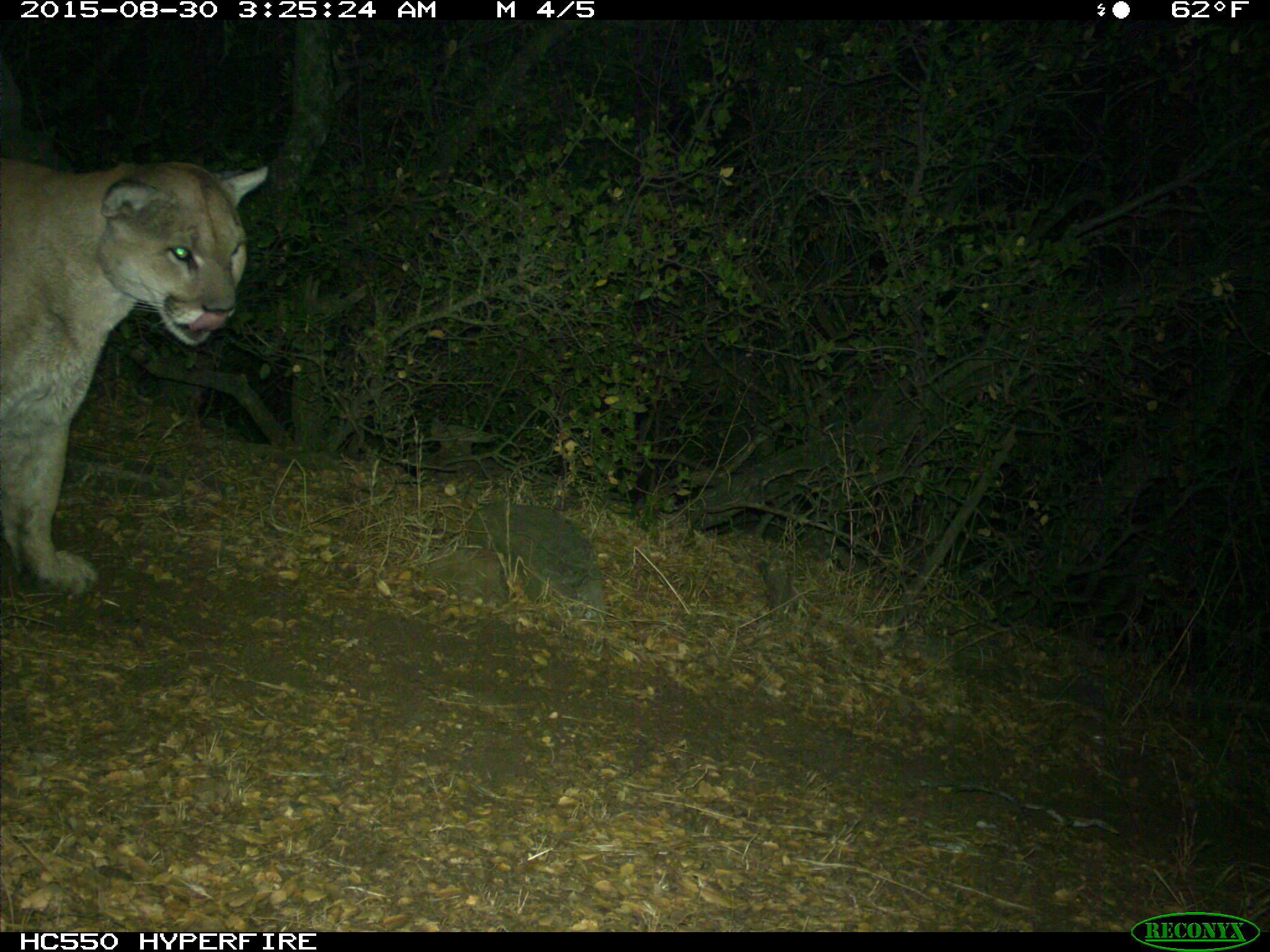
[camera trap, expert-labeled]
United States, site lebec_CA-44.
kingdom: Animalia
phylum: Chordata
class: Mammalia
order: Carnivora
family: Felidae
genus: Puma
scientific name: Puma concolor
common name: mountain lion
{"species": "Puma concolor (mountain lion)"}